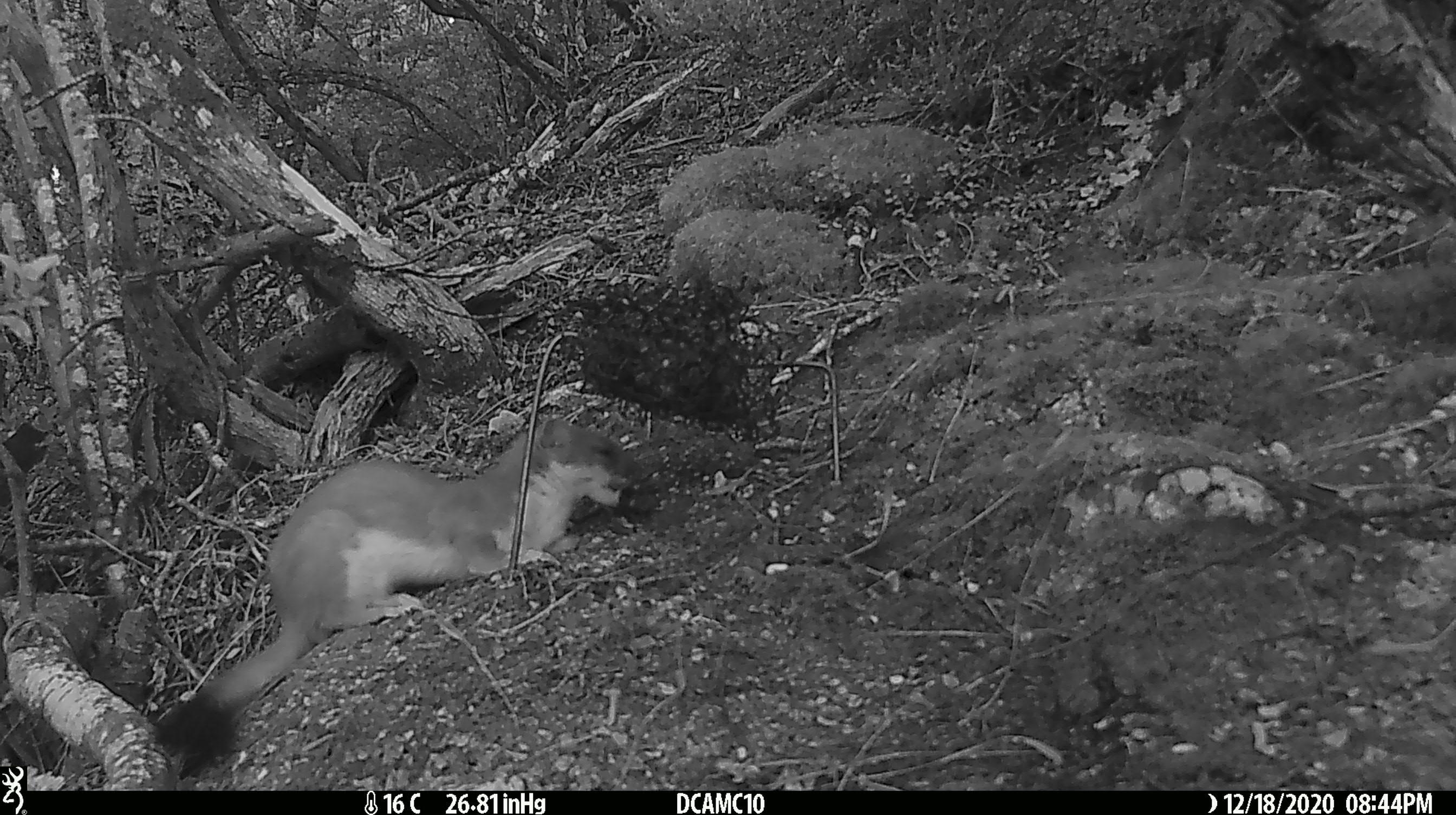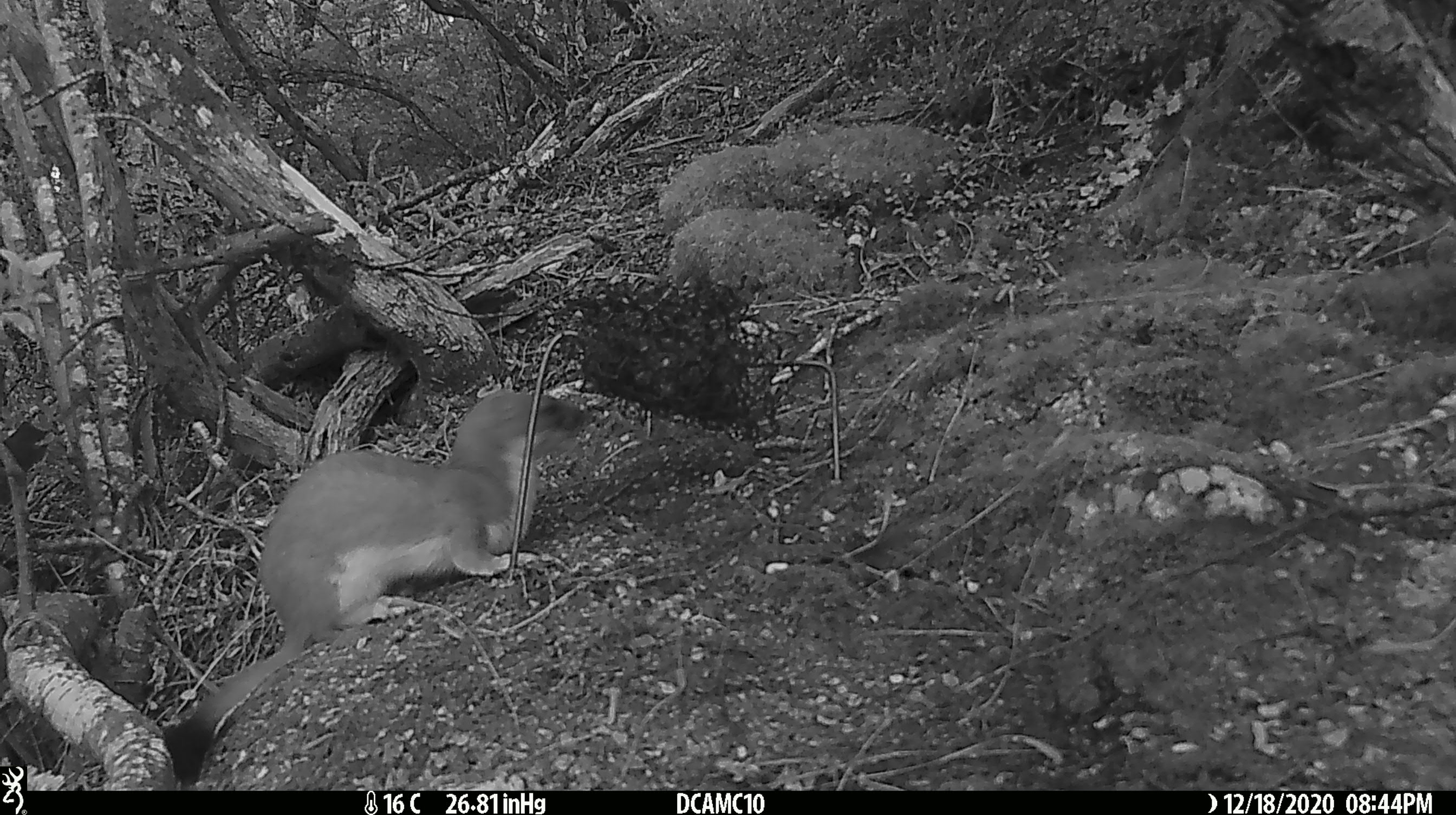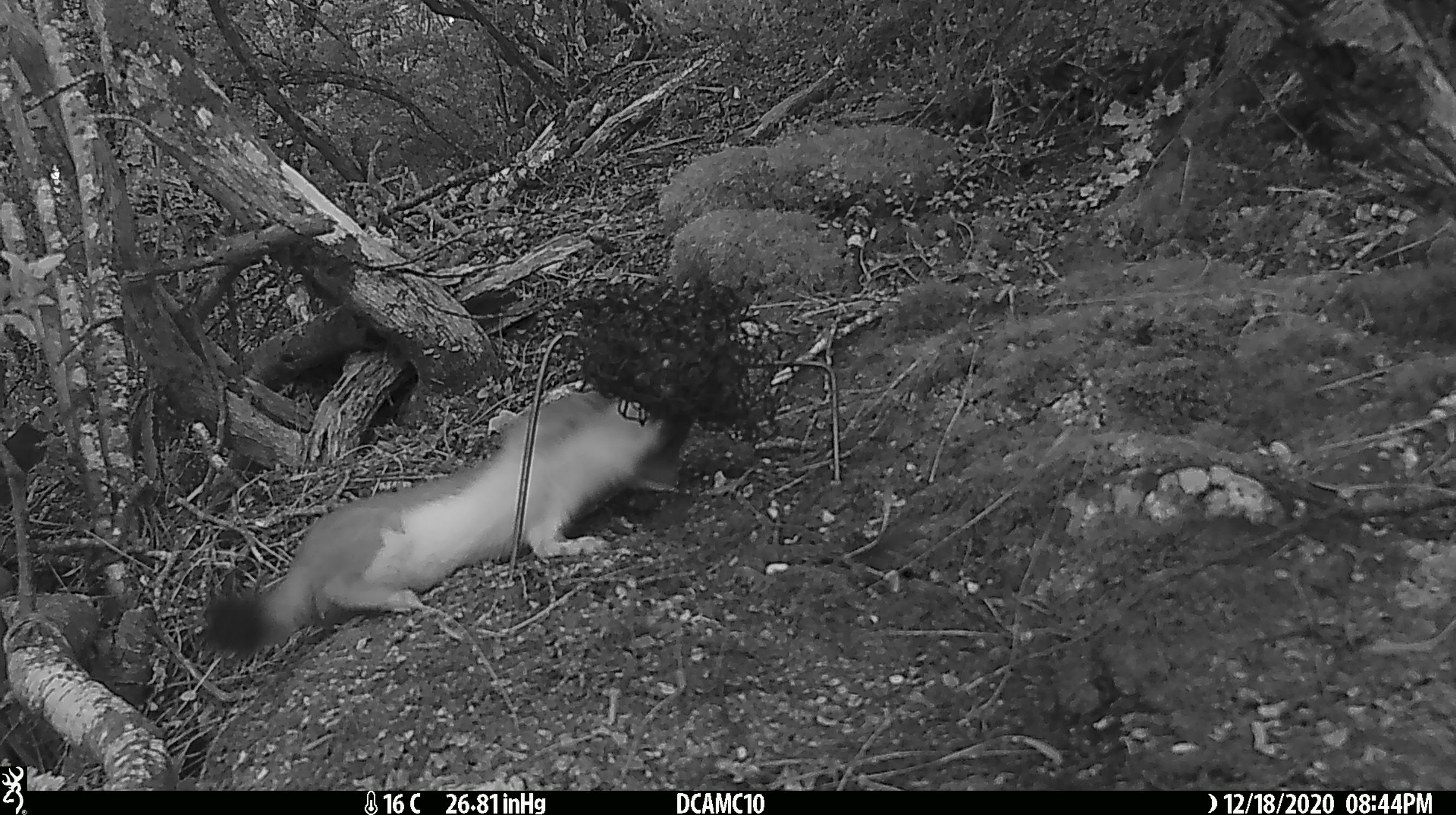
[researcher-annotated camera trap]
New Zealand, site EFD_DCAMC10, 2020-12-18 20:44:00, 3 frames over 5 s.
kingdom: Animalia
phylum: Chordata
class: Mammalia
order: Carnivora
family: Mustelidae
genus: Mustela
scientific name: Mustela erminea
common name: stoat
Stoat (Mustela erminea).